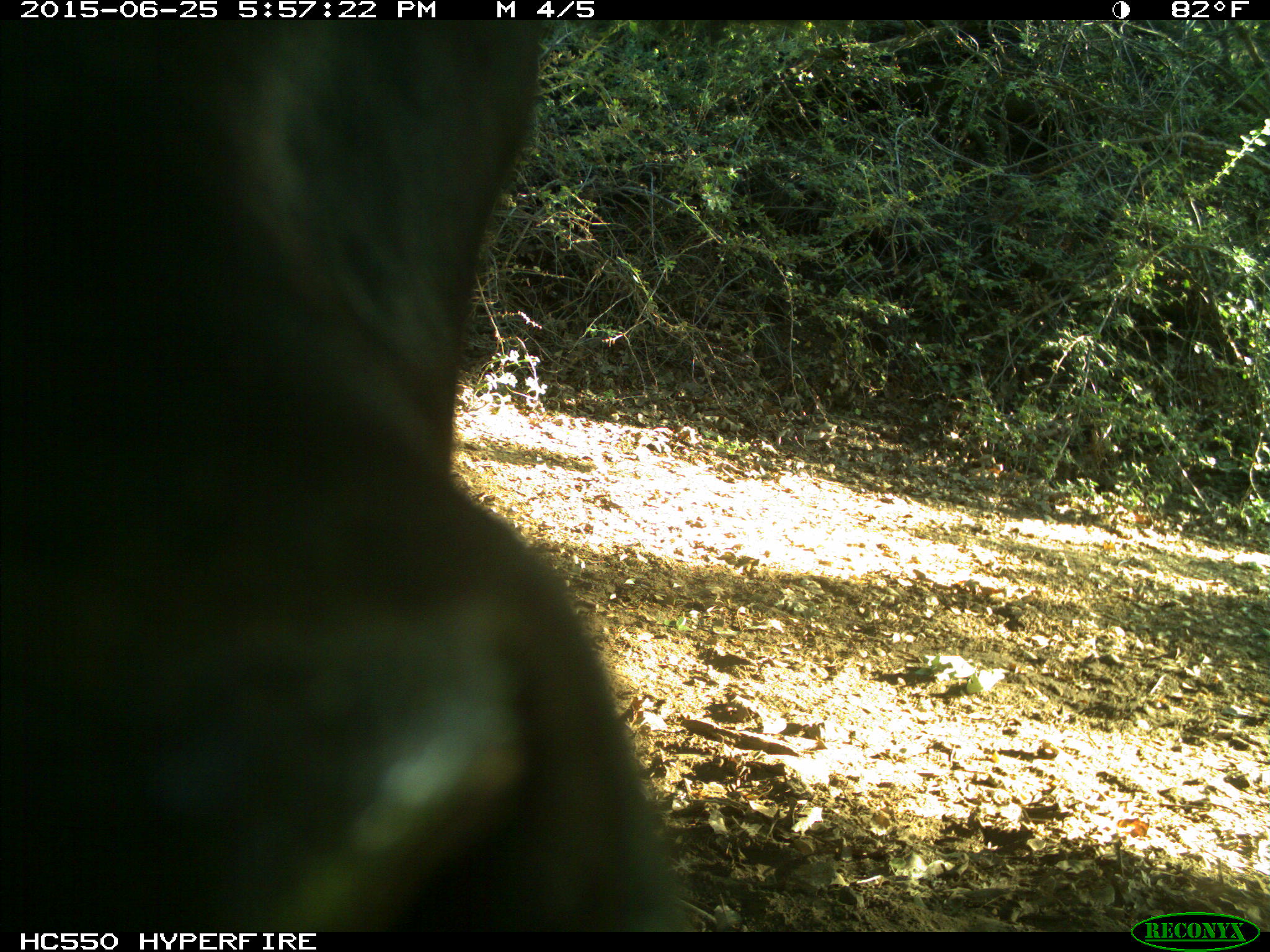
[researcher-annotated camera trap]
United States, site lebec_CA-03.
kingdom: Animalia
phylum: Chordata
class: Mammalia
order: Artiodactyla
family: Bovidae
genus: Bos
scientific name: Bos taurus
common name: domestic cow